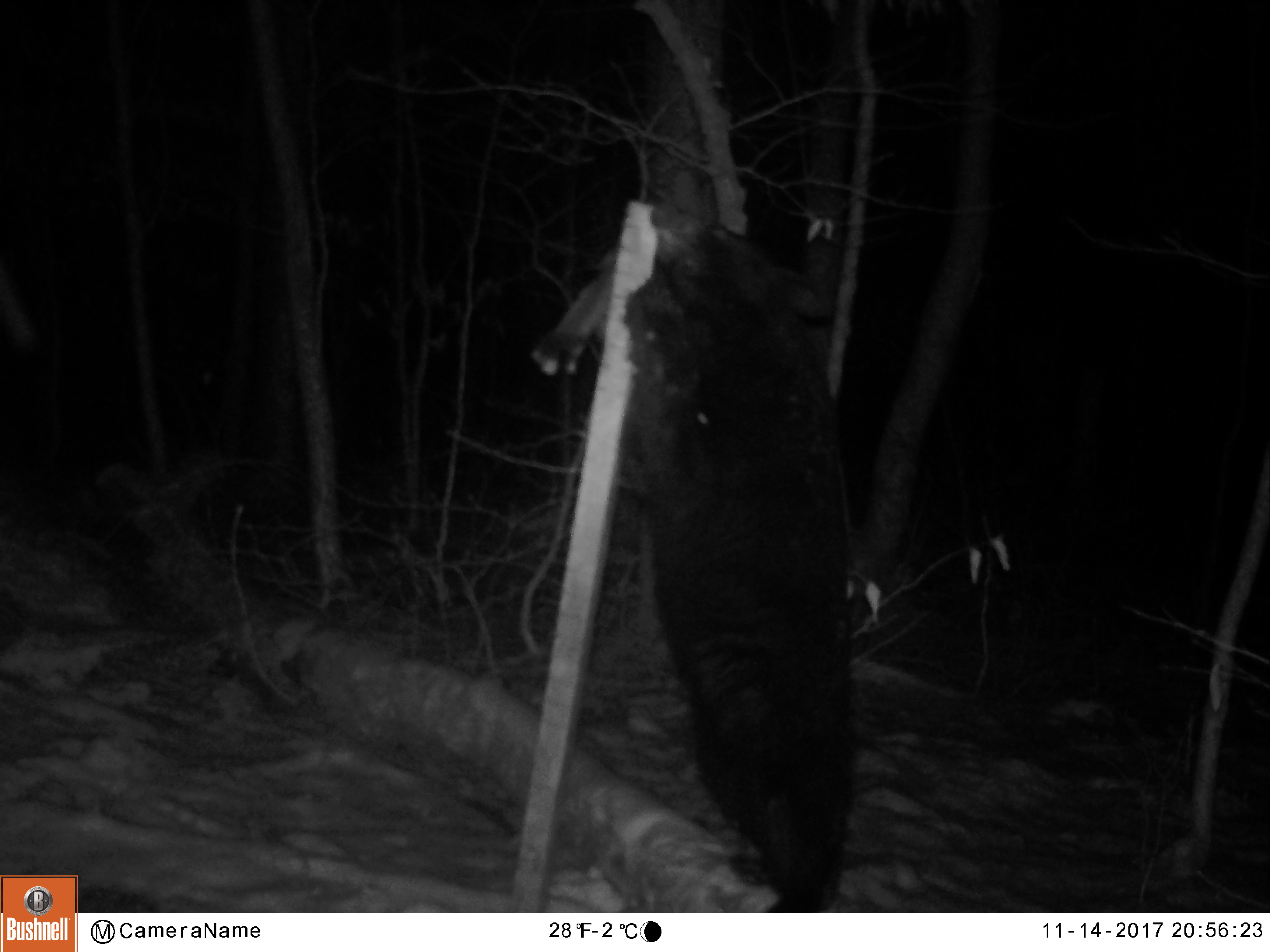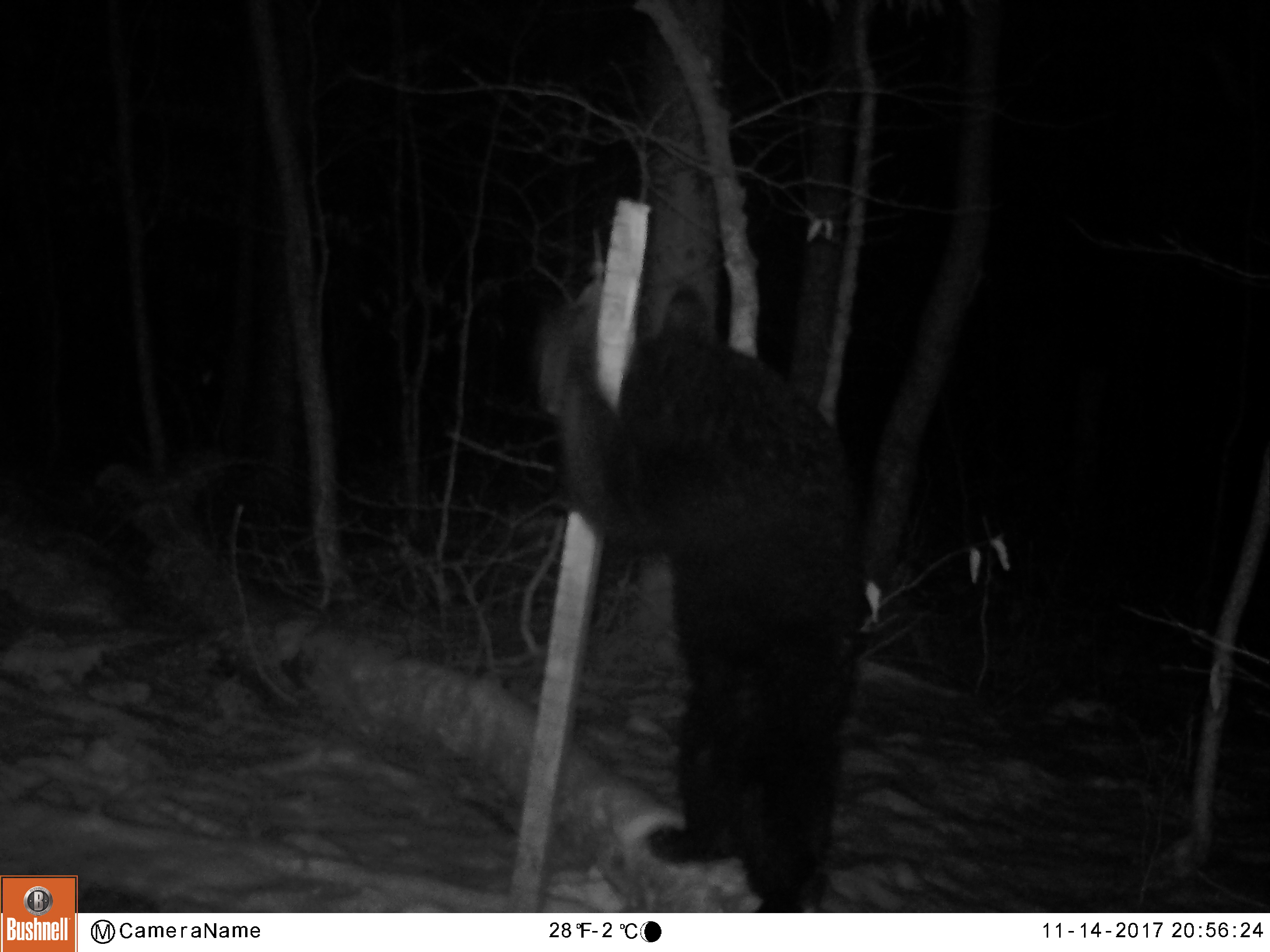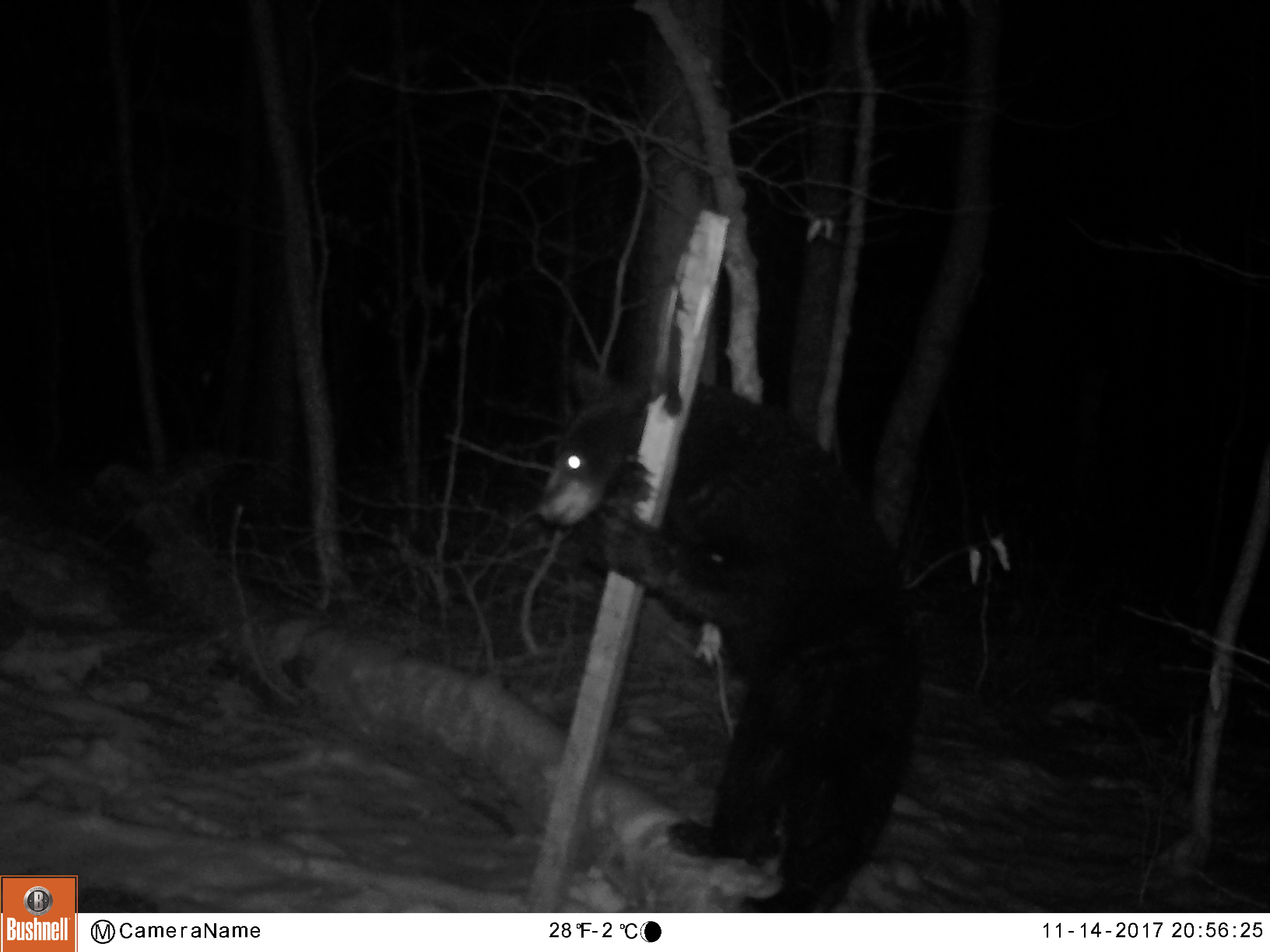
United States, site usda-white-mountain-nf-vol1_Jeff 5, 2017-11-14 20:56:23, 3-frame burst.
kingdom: Animalia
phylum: Chordata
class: Mammalia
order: Carnivora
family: Ursidae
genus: Ursus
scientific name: Ursus americanus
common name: black bear